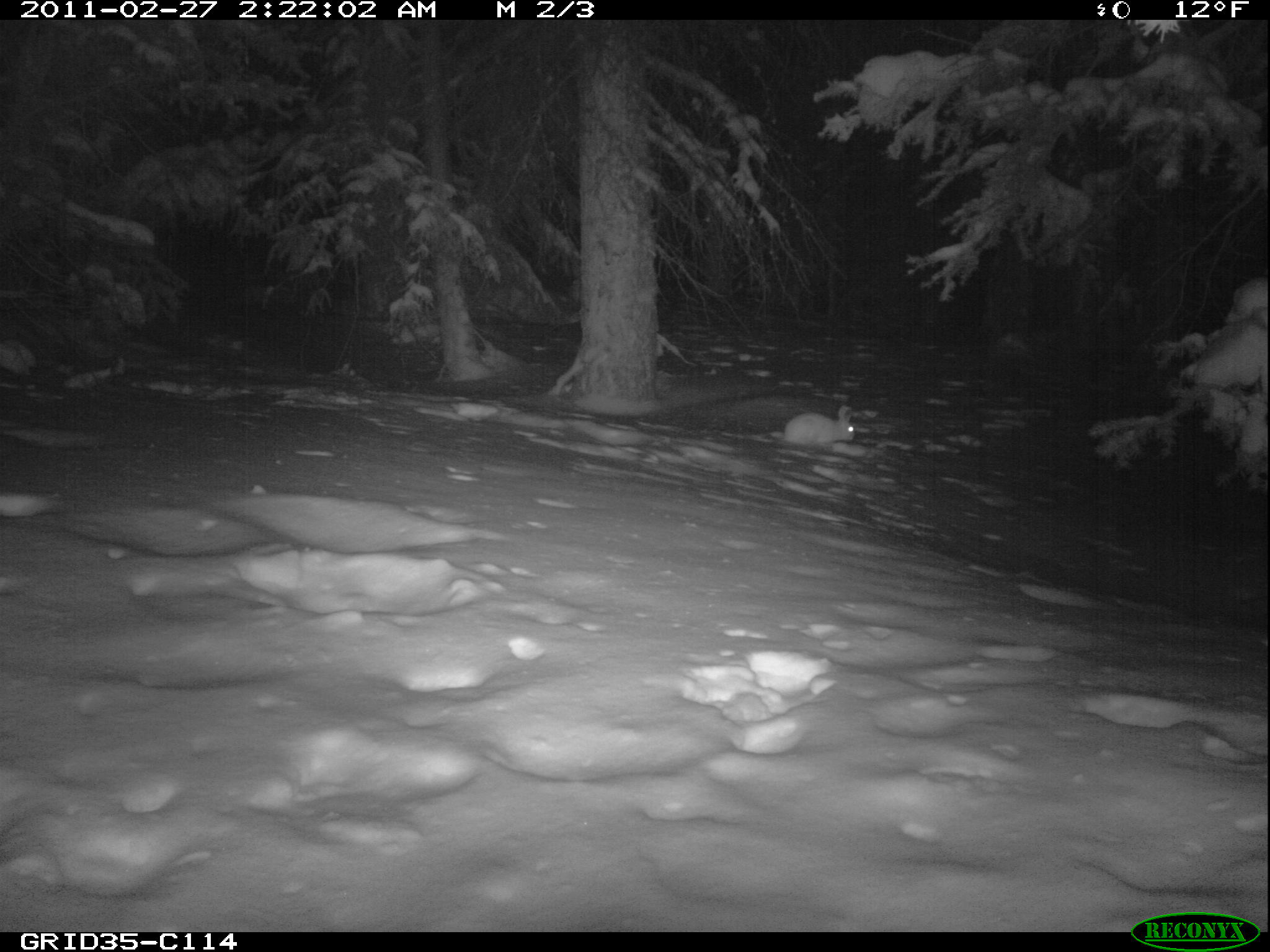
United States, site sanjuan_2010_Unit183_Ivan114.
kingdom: Animalia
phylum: Chordata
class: Mammalia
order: Lagomorpha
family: Leporidae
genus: Lepus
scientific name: Lepus americanus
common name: snowshoe hare